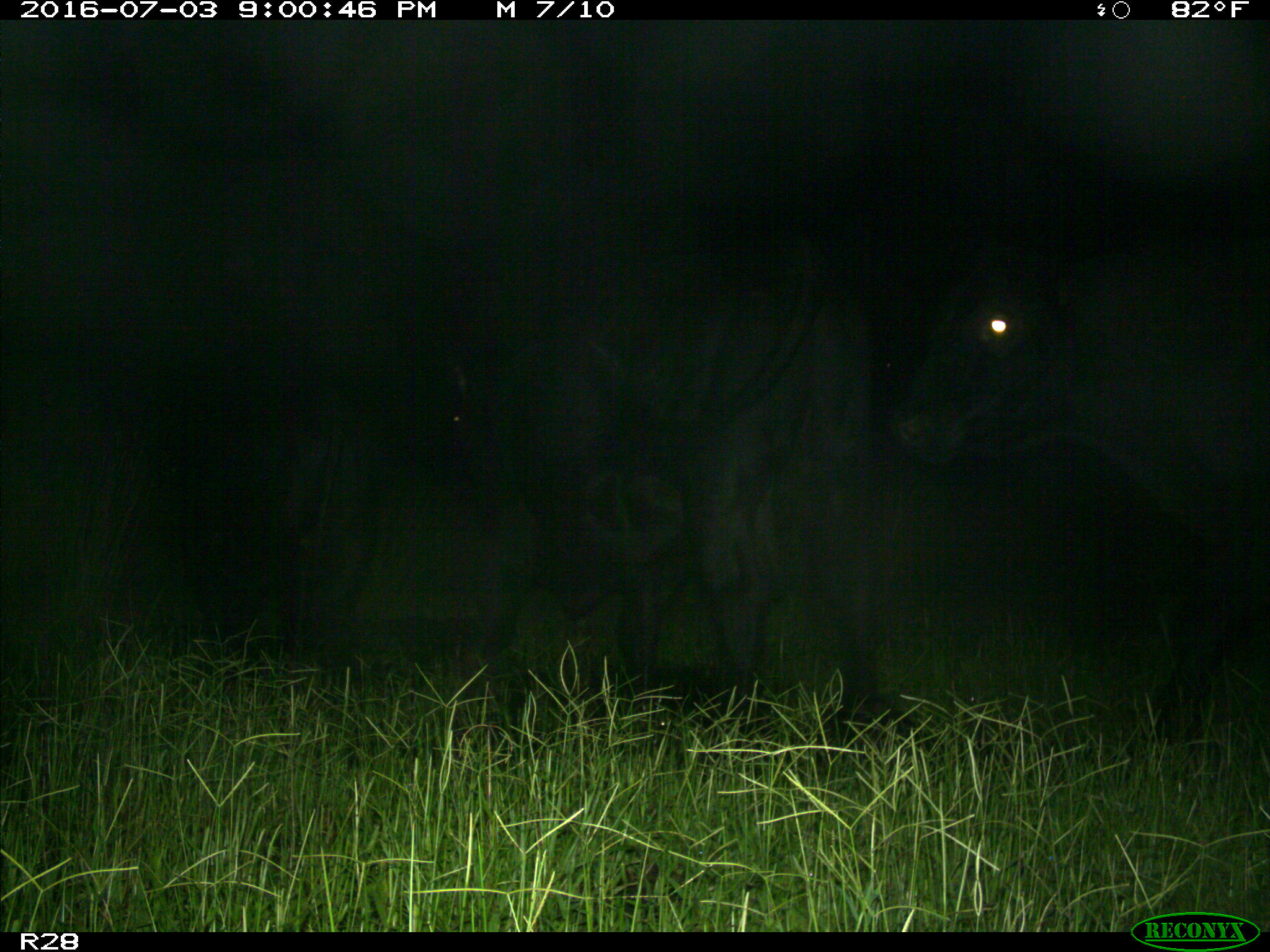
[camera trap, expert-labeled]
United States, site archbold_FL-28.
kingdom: Animalia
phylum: Chordata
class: Mammalia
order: Artiodactyla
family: Bovidae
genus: Bos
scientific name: Bos taurus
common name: domestic cow